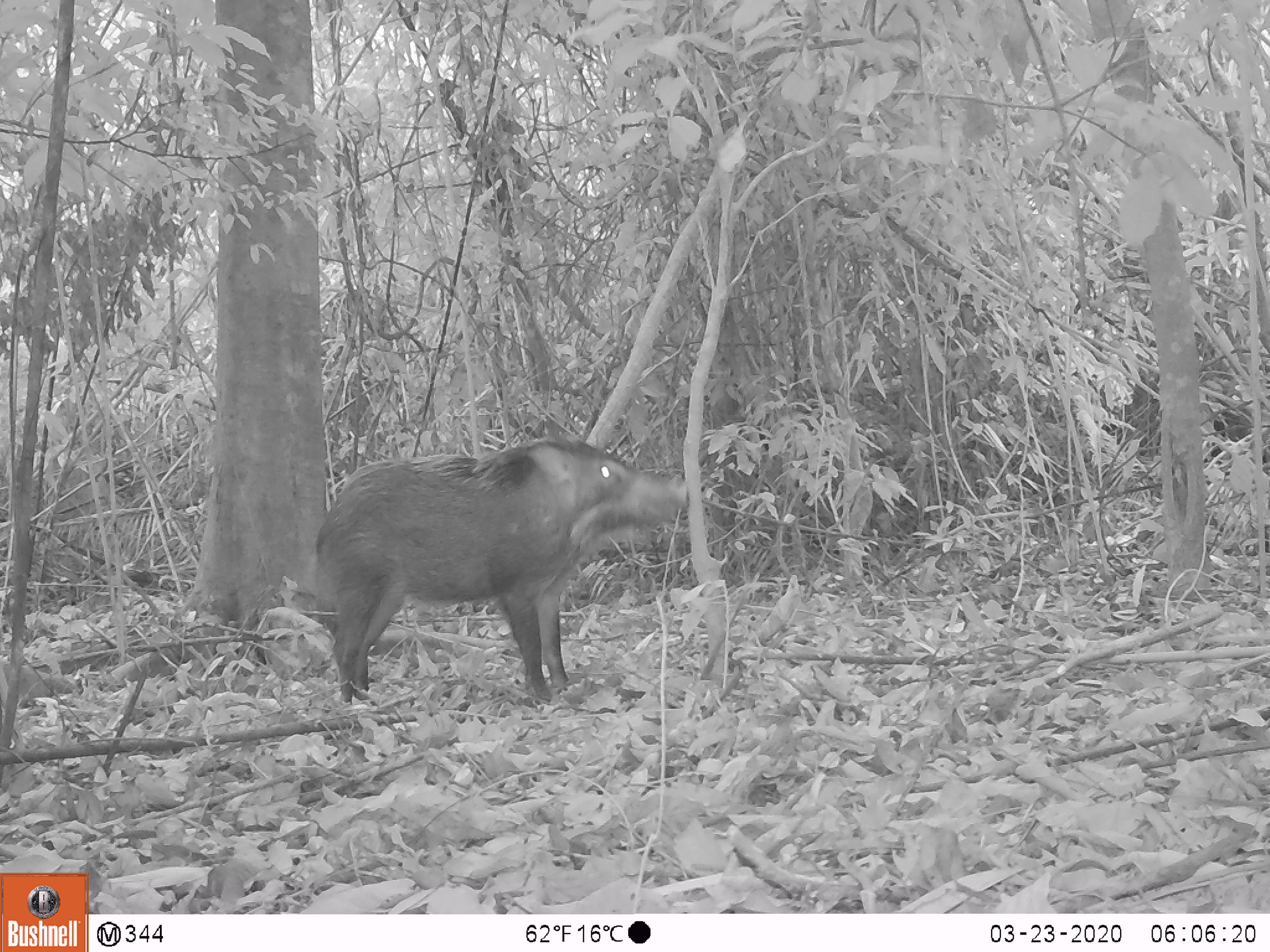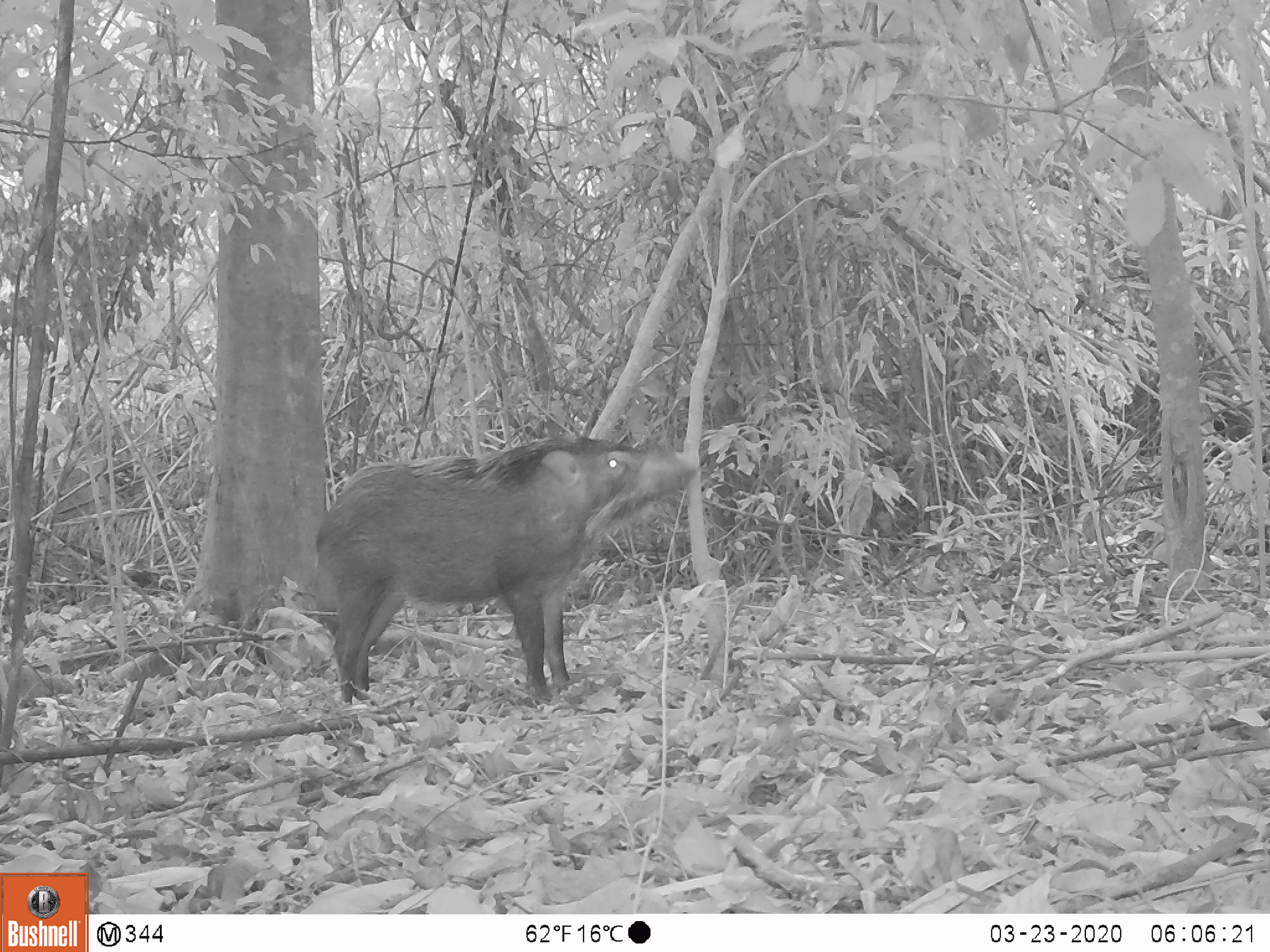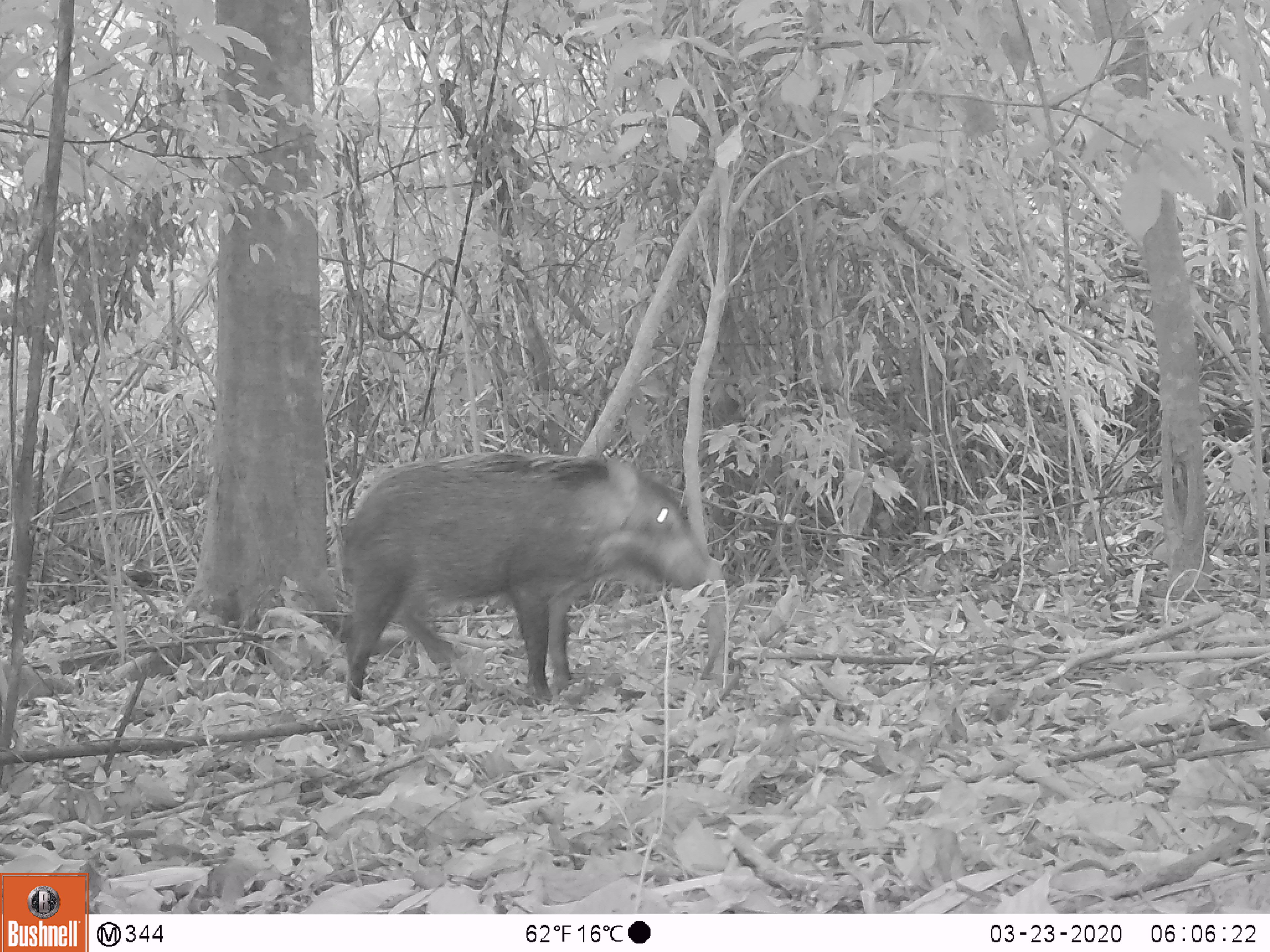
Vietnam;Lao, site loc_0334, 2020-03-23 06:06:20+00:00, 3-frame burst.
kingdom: Animalia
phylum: Chordata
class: Mammalia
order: Artiodactyla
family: Suidae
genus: Sus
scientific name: Sus scrofa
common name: eurasian wild pig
Eurasian wild pig (Sus scrofa). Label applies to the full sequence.